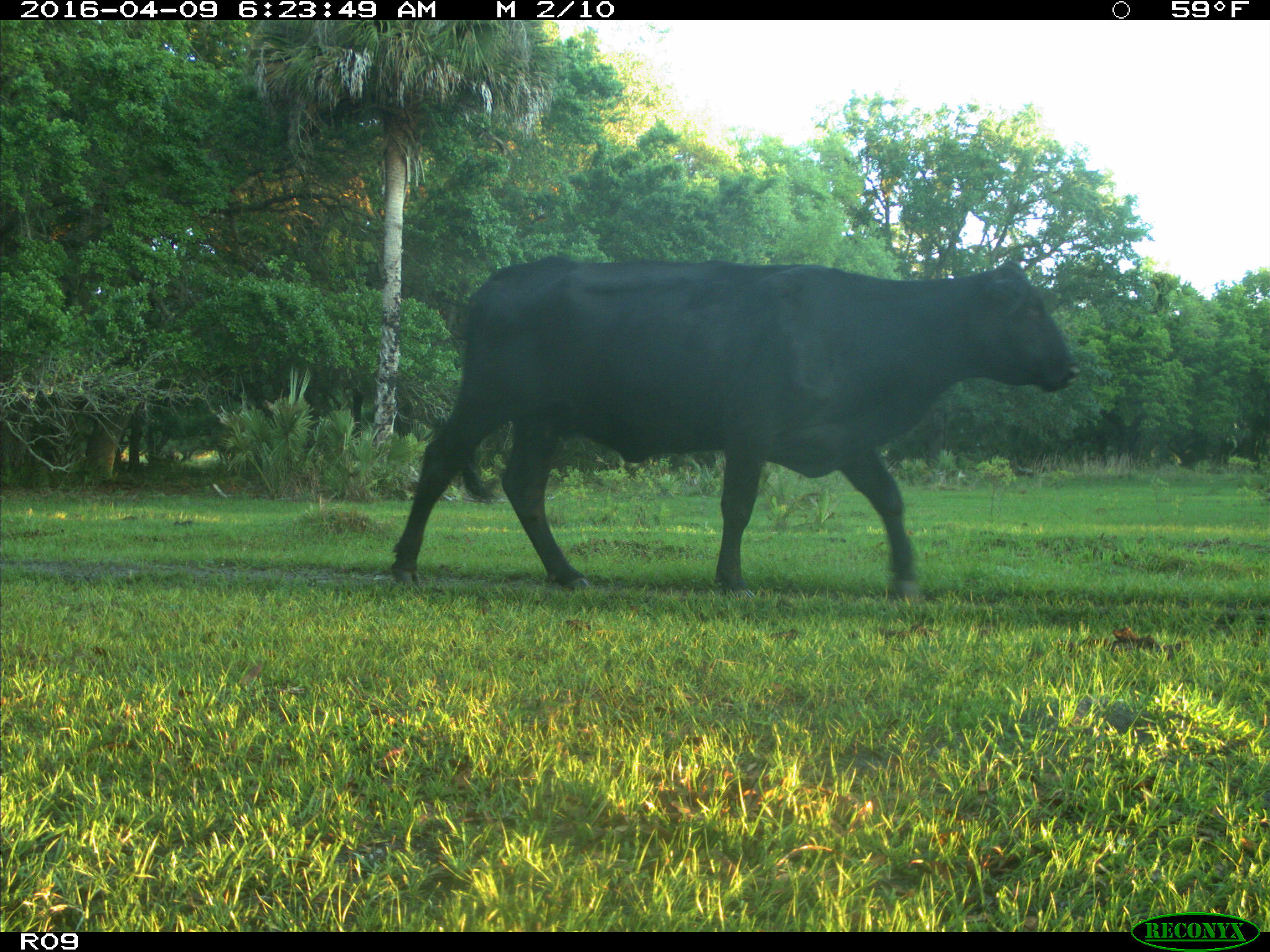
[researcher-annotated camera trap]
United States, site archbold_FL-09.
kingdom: Animalia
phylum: Chordata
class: Mammalia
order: Artiodactyla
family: Bovidae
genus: Bos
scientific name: Bos taurus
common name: domestic cow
Bos taurus (domestic cow).